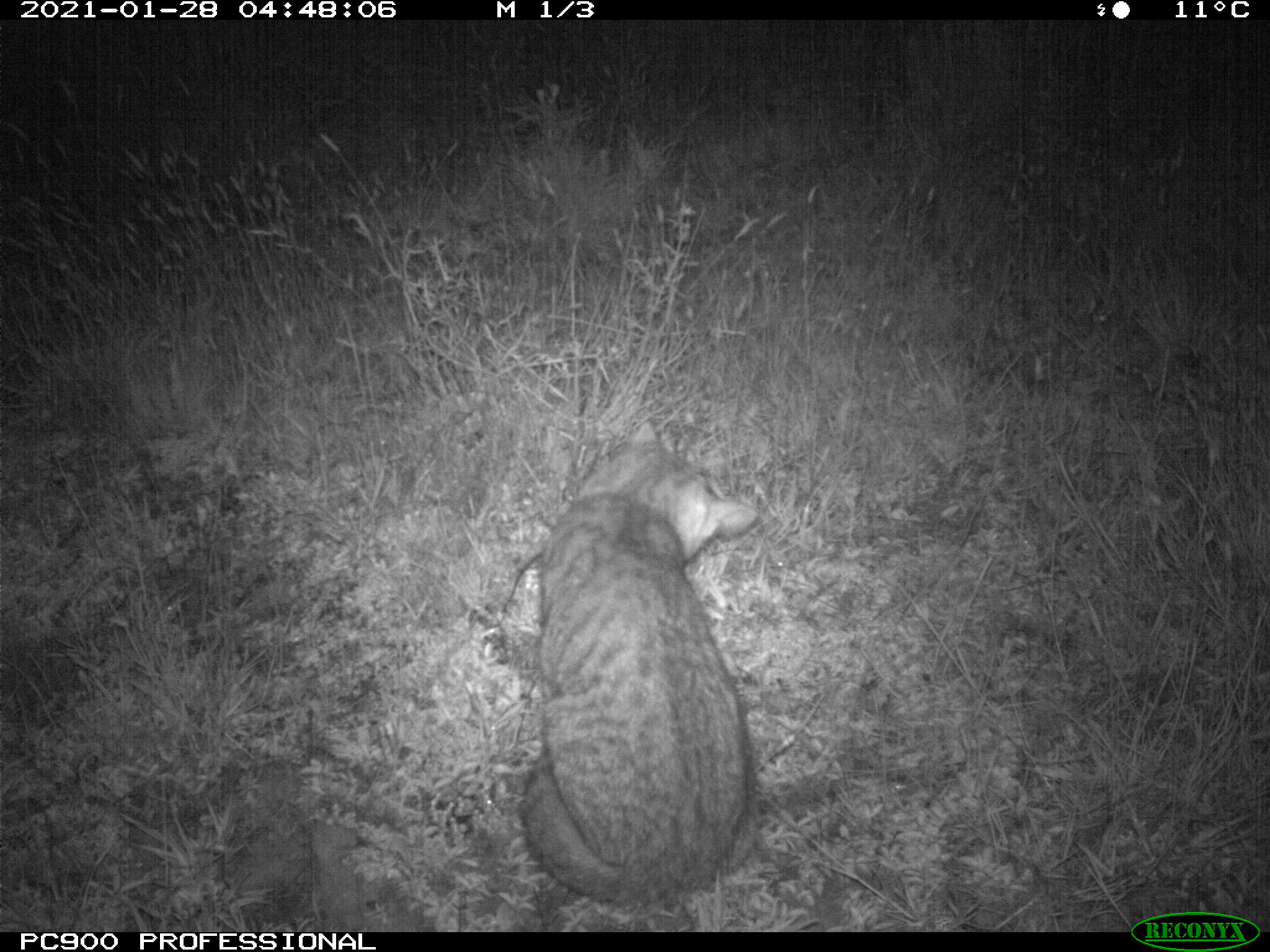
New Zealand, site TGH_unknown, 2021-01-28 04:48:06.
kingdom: Animalia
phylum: Chordata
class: Mammalia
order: Carnivora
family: Felidae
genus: Felis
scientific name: Felis catus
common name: domestic cat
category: cat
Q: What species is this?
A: Cat (domestic cat) (Felis catus).